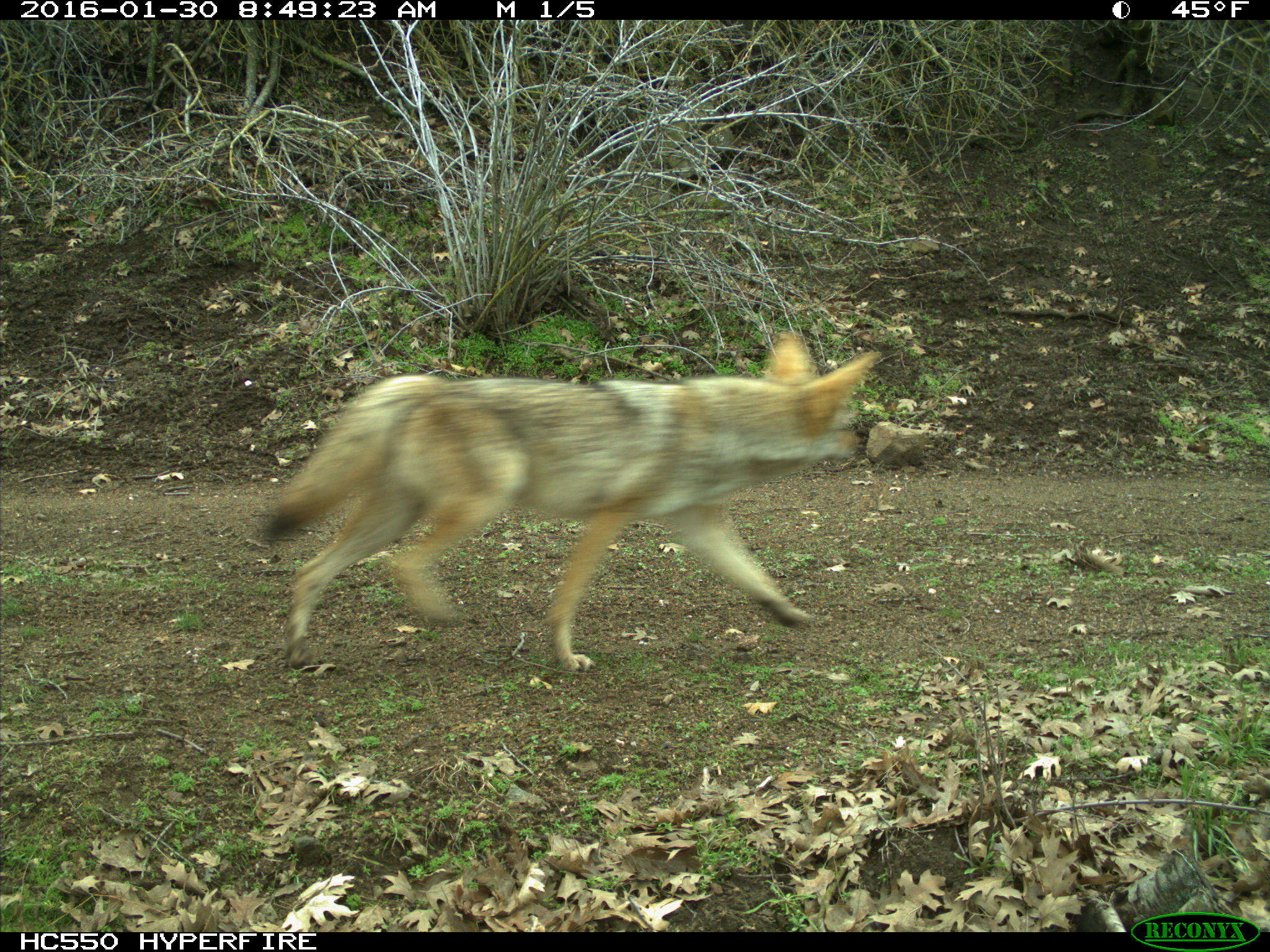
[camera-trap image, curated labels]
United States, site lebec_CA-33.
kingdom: Animalia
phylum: Chordata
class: Mammalia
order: Carnivora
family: Canidae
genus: Canis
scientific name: Canis latrans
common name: coyote